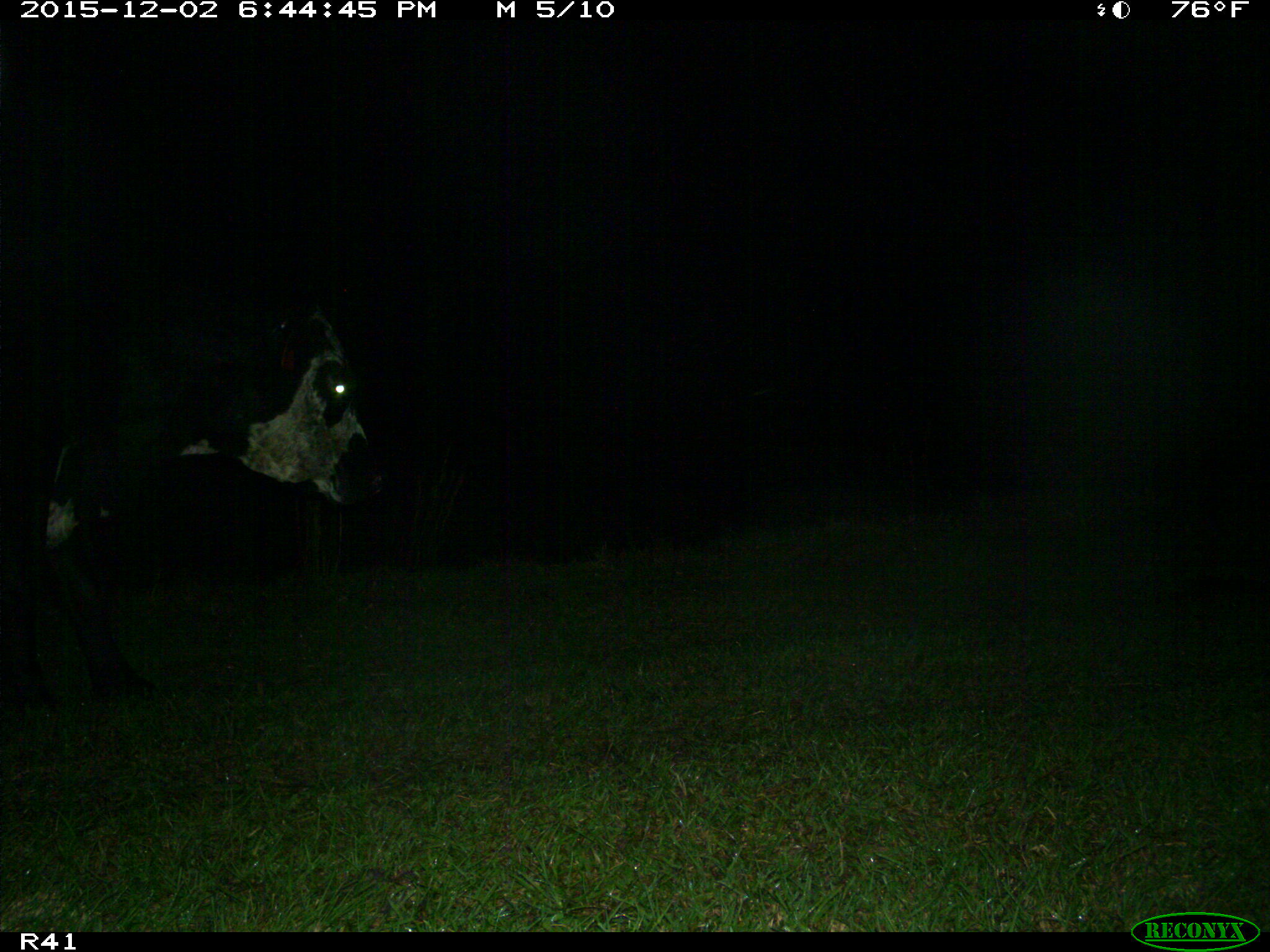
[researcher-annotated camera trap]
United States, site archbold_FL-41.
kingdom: Animalia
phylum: Chordata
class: Mammalia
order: Artiodactyla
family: Bovidae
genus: Bos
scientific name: Bos taurus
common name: domestic cow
Bos taurus (domestic cow).